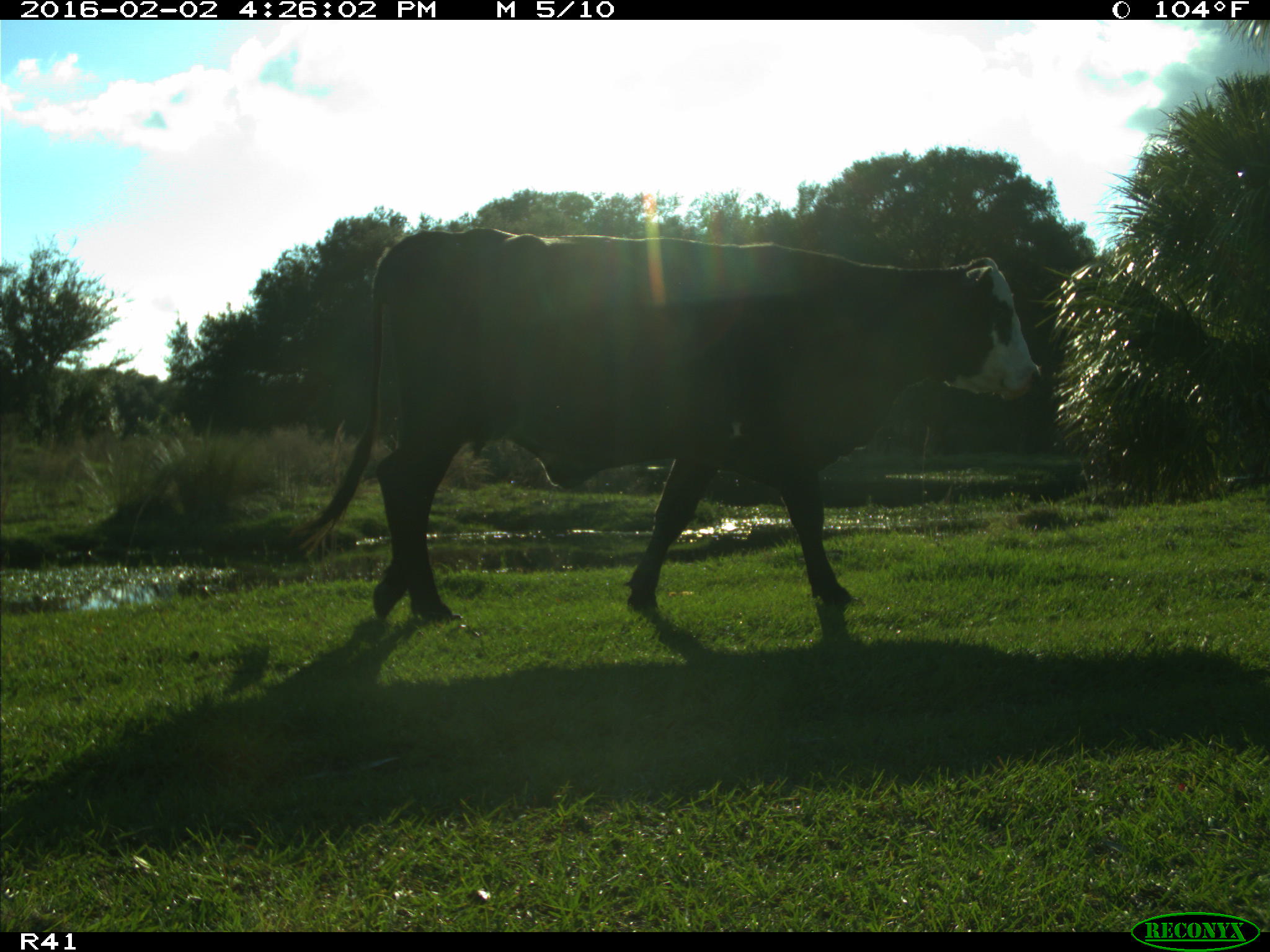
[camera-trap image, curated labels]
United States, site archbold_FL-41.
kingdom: Animalia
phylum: Chordata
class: Mammalia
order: Artiodactyla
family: Bovidae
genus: Bos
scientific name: Bos taurus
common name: domestic cow